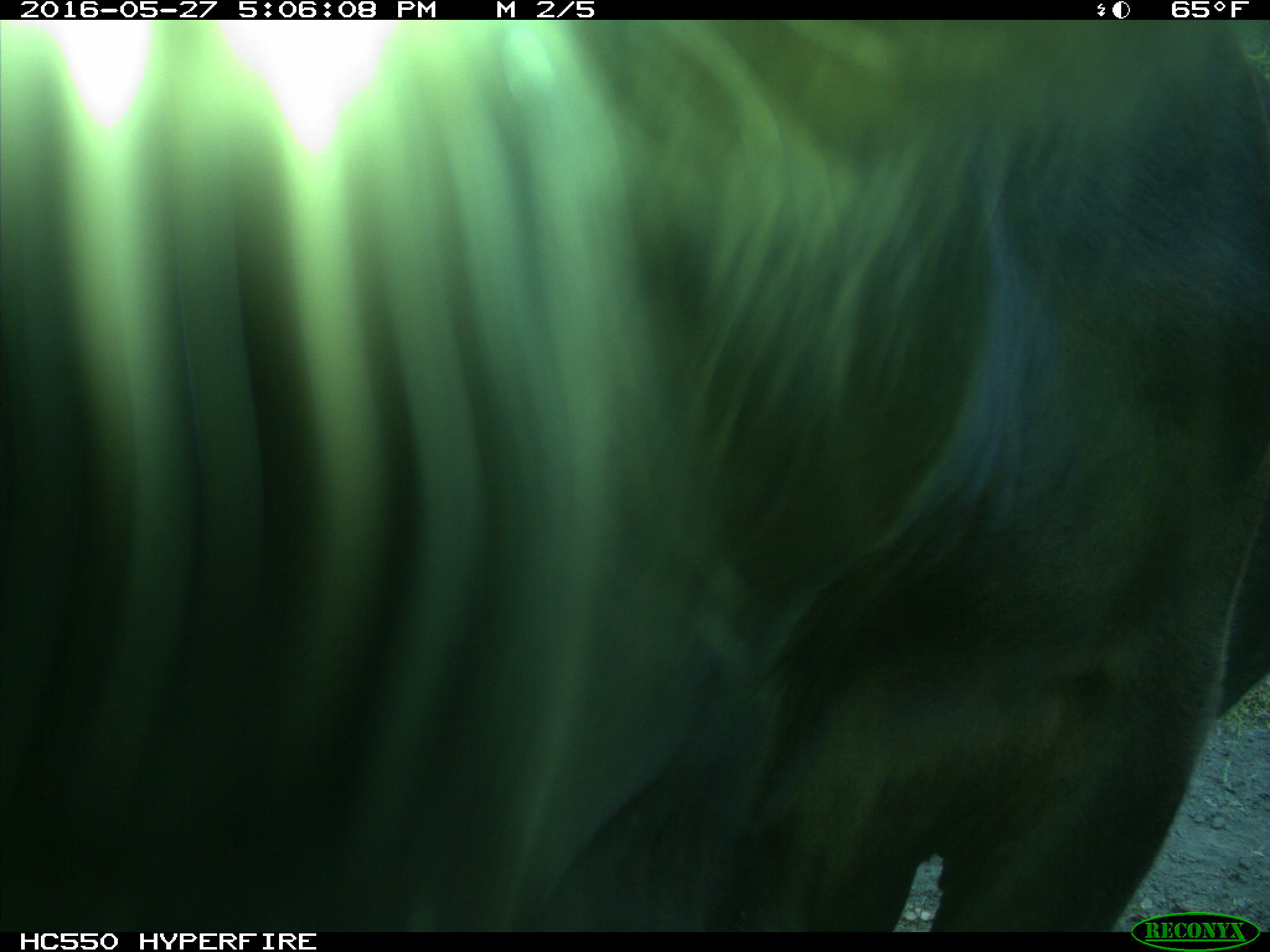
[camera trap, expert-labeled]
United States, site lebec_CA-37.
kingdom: Animalia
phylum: Chordata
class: Mammalia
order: Artiodactyla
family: Bovidae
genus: Bos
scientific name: Bos taurus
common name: domestic cow